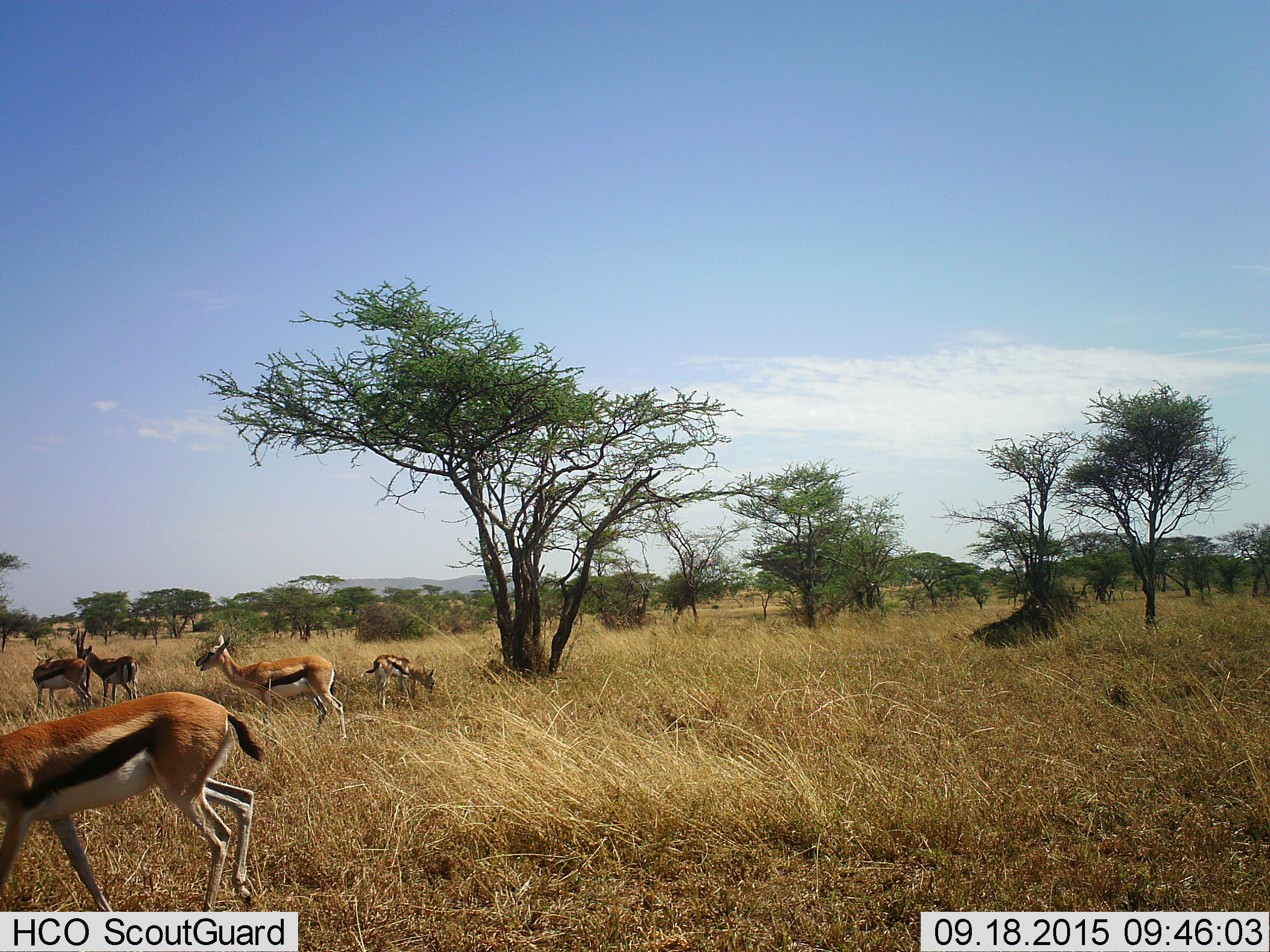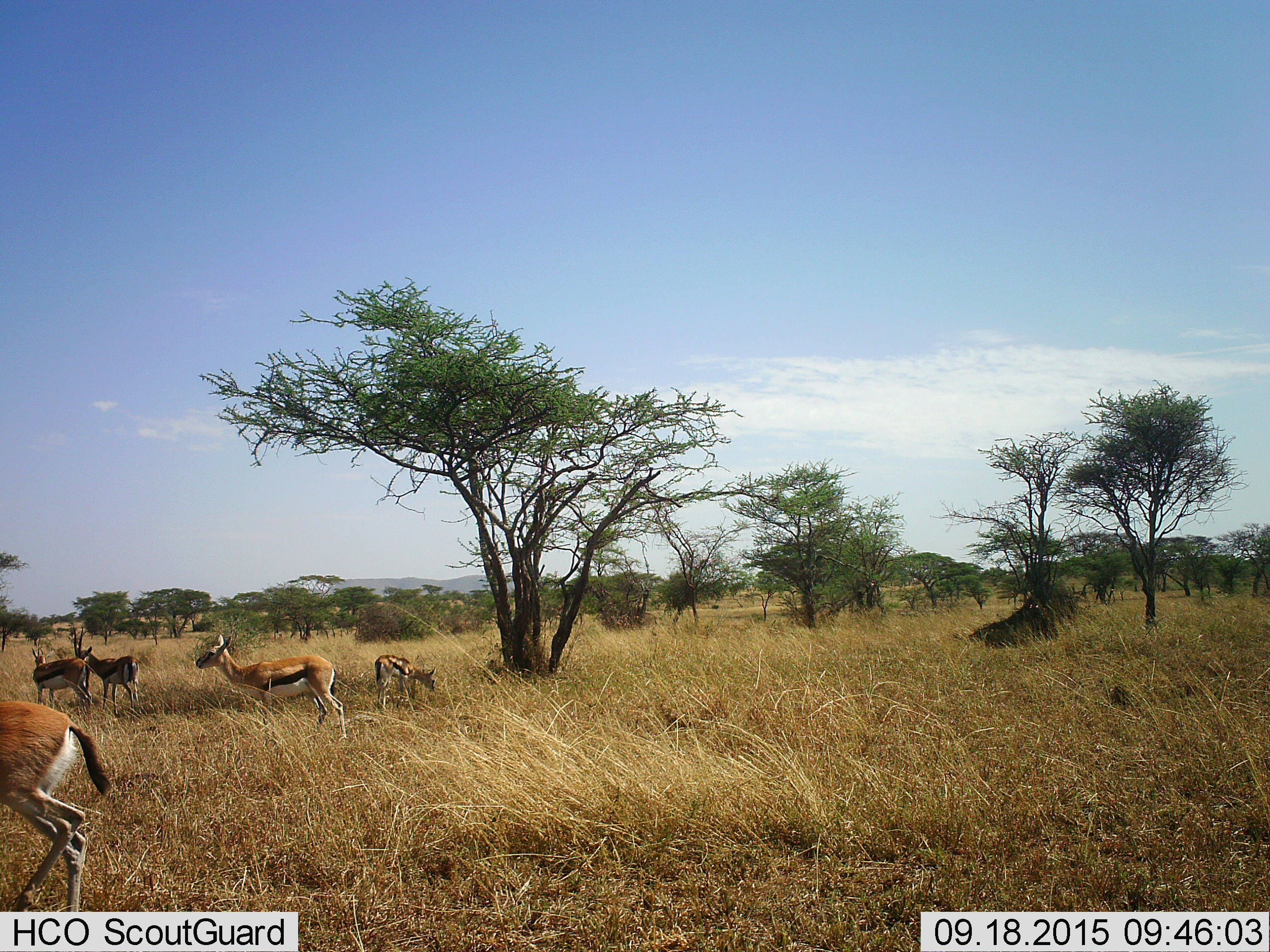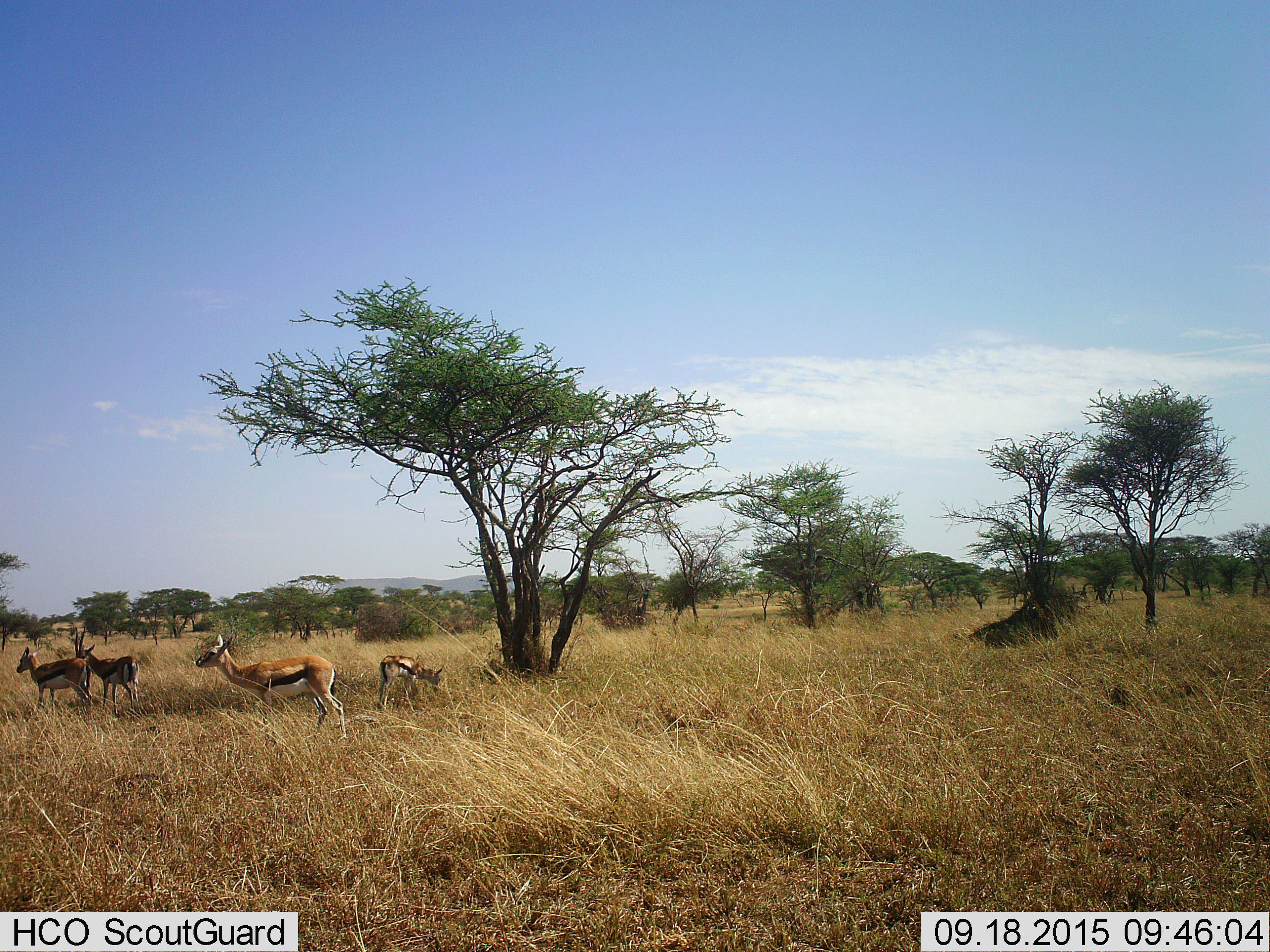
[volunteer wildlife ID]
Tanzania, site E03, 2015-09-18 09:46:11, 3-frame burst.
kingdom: Animalia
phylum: Chordata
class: Mammalia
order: Artiodactyla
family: Bovidae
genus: Eudorcas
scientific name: Eudorcas thomsonii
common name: thomson's gazelle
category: gazellethomsons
Gazellethomsons (thomson's gazelle) (Eudorcas thomsonii), count 5. Behavior (volunteer vote fractions): standing 80%, resting 5%, moving 85%, interacting 10%. Young present (vote fraction): 75%. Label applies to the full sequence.